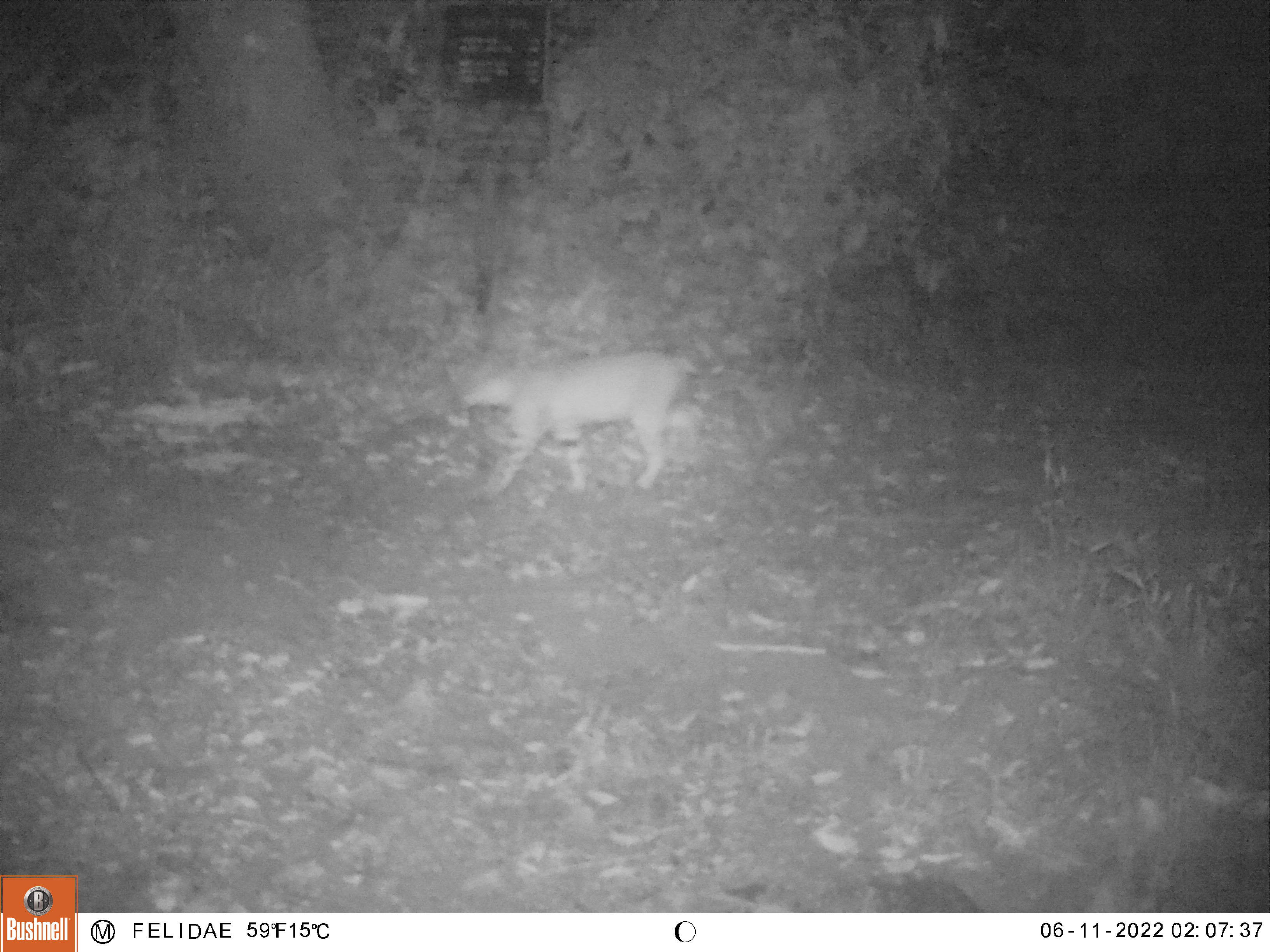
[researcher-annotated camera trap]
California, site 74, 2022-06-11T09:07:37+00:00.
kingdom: Animalia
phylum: Chordata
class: Mammalia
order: Carnivora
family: Felidae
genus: Lynx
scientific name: Lynx rufus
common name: bobcat